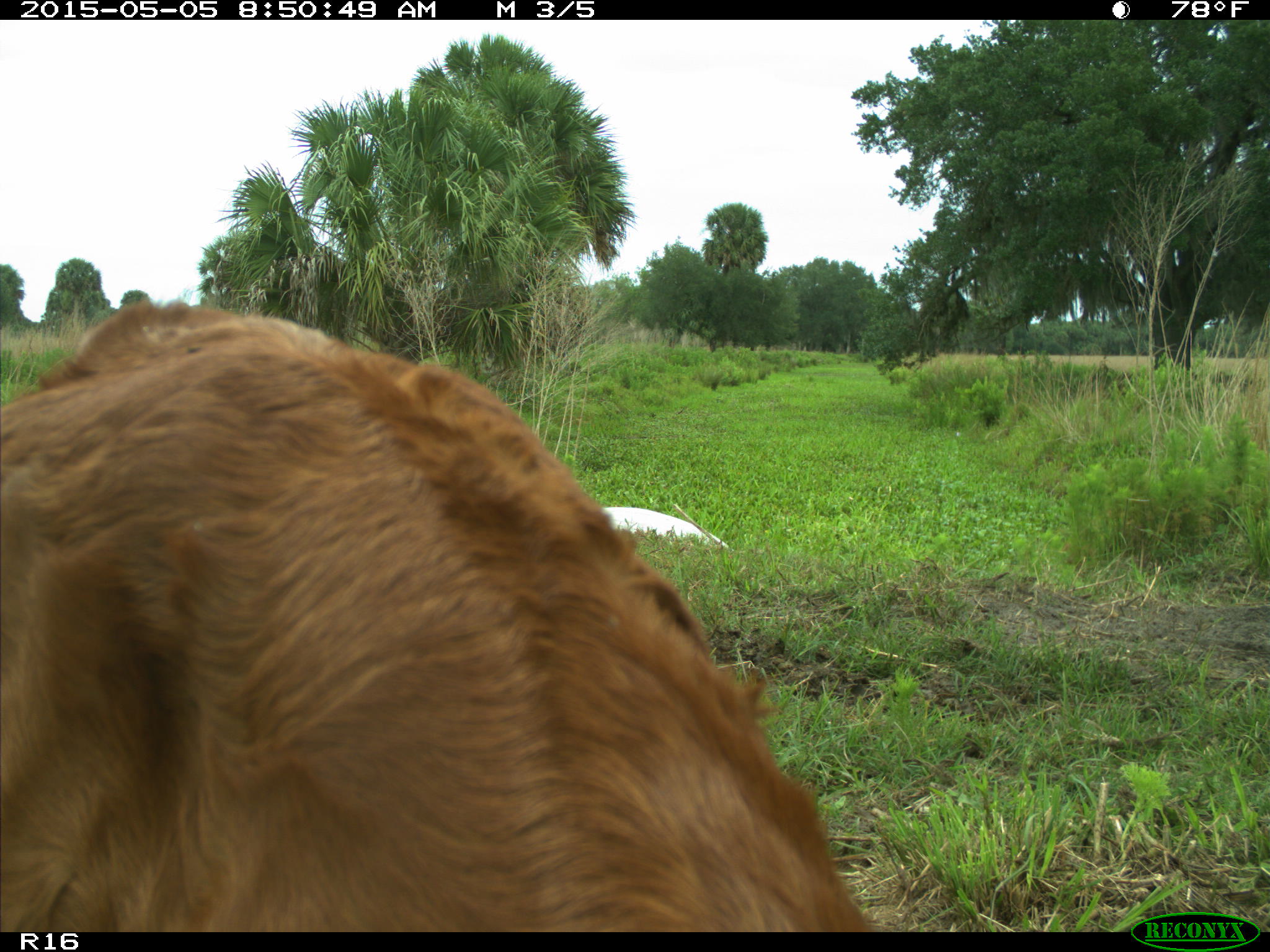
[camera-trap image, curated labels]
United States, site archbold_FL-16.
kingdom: Animalia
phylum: Chordata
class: Mammalia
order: Artiodactyla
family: Bovidae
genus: Bos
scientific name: Bos taurus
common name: domestic cow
Bos taurus (domestic cow).